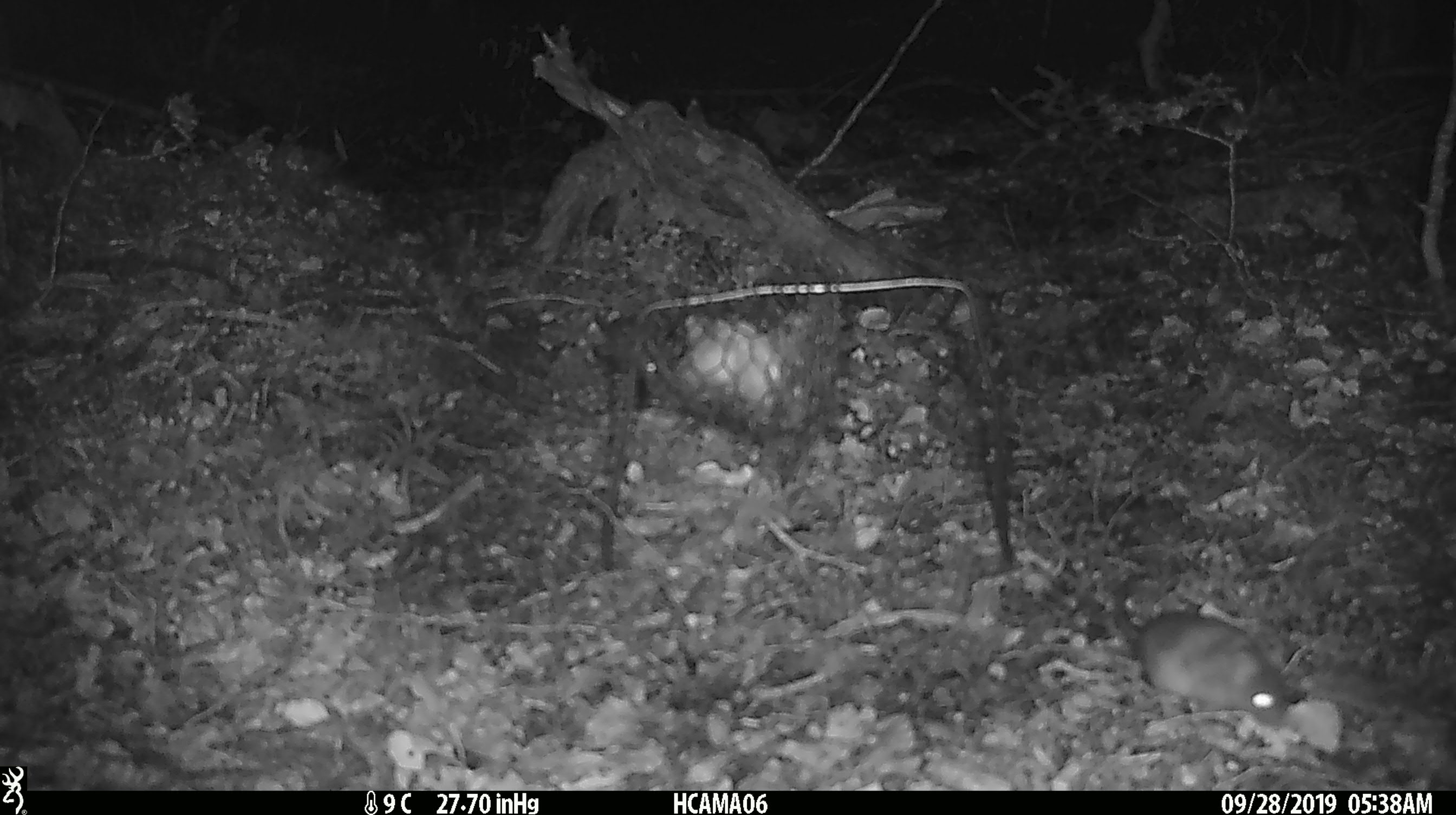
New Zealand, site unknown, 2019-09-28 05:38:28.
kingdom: Animalia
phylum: Chordata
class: Mammalia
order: Rodentia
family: Muridae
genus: Mus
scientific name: Mus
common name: mouse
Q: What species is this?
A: Mouse (Mus).